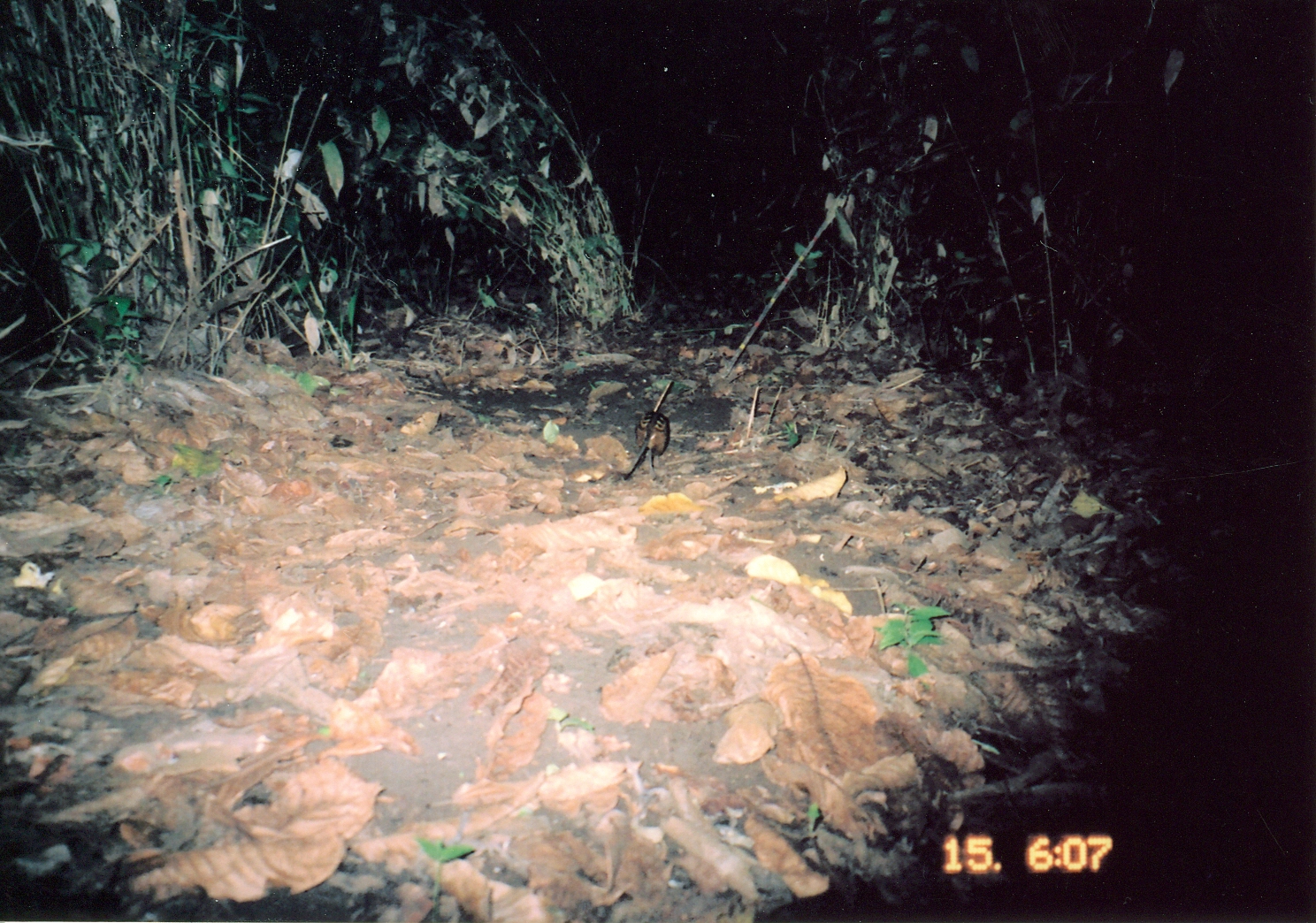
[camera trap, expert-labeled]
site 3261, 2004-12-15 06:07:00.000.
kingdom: Animalia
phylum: Chordata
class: Mammalia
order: Macroscelidea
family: Macroscelididae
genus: Rhynchocyon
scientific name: Rhynchocyon cirnei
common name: checkered sengi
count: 1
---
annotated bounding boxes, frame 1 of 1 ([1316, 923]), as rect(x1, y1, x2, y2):
rhynchocyon cirnei: rect(620, 411, 670, 480)